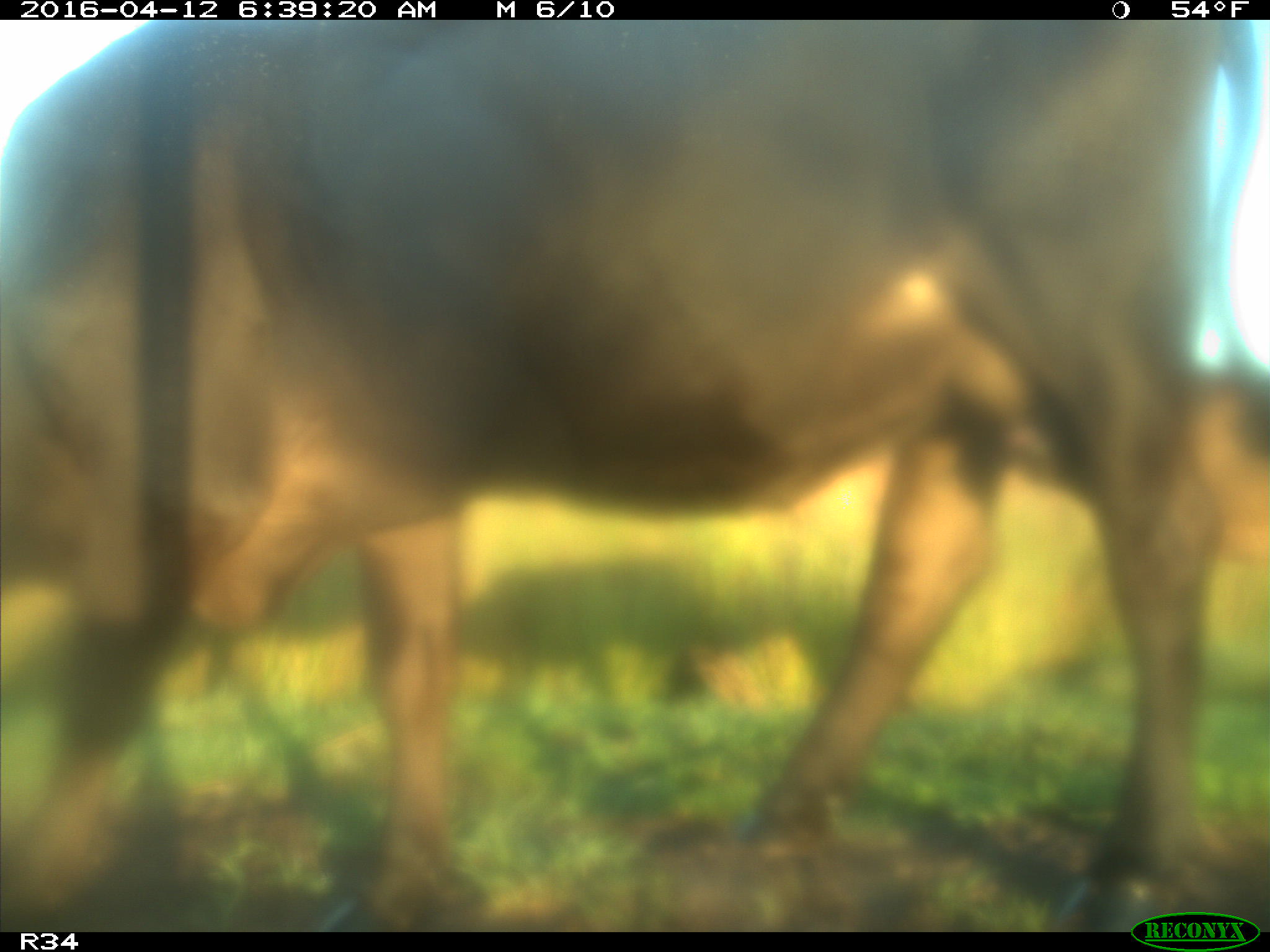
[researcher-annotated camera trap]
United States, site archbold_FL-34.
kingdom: Animalia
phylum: Chordata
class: Mammalia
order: Artiodactyla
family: Bovidae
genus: Bos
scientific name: Bos taurus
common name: domestic cow